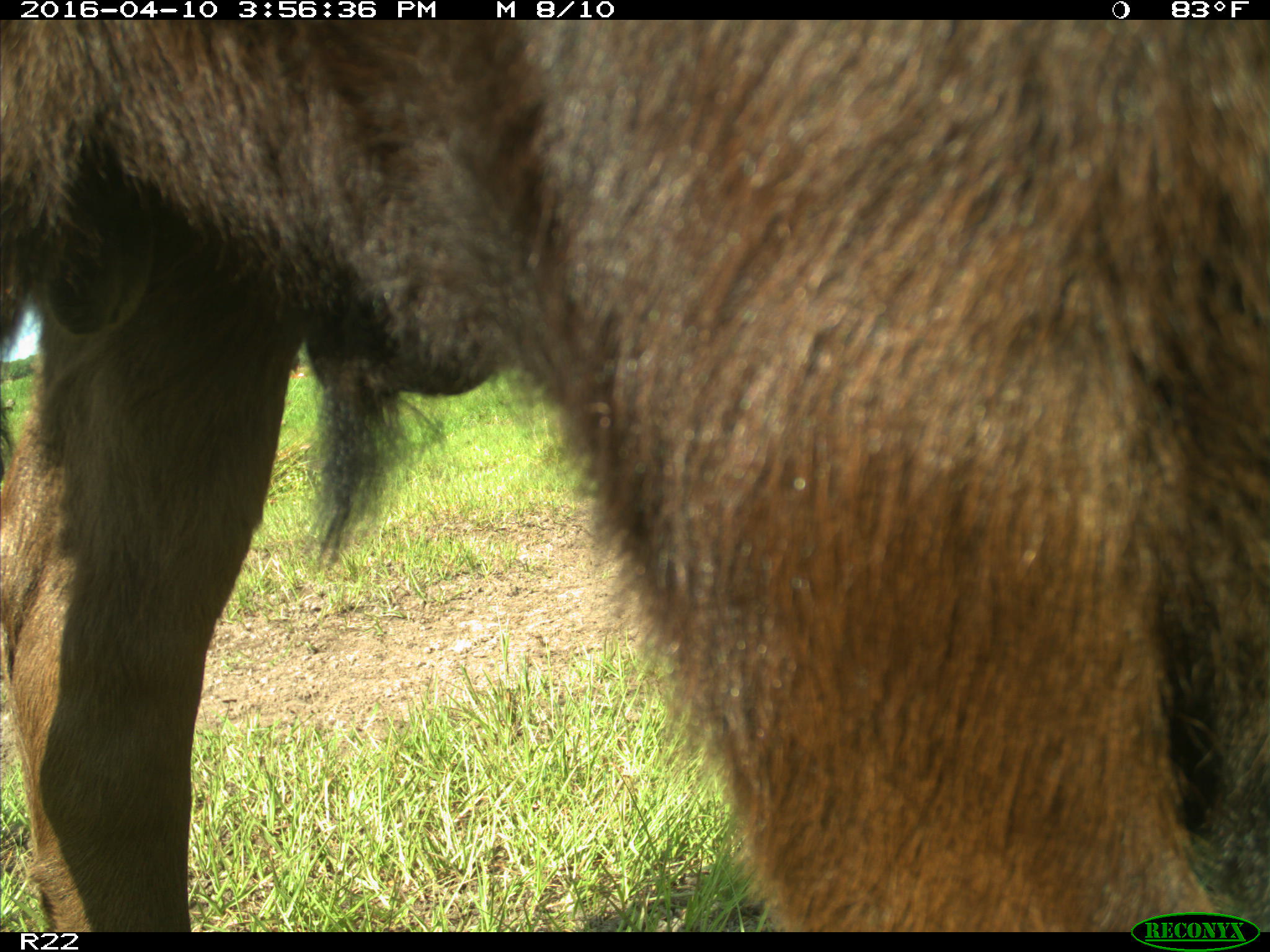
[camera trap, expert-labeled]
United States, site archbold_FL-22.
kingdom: Animalia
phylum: Chordata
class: Mammalia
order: Artiodactyla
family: Bovidae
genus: Bos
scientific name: Bos taurus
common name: domestic cow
Bos taurus (domestic cow).